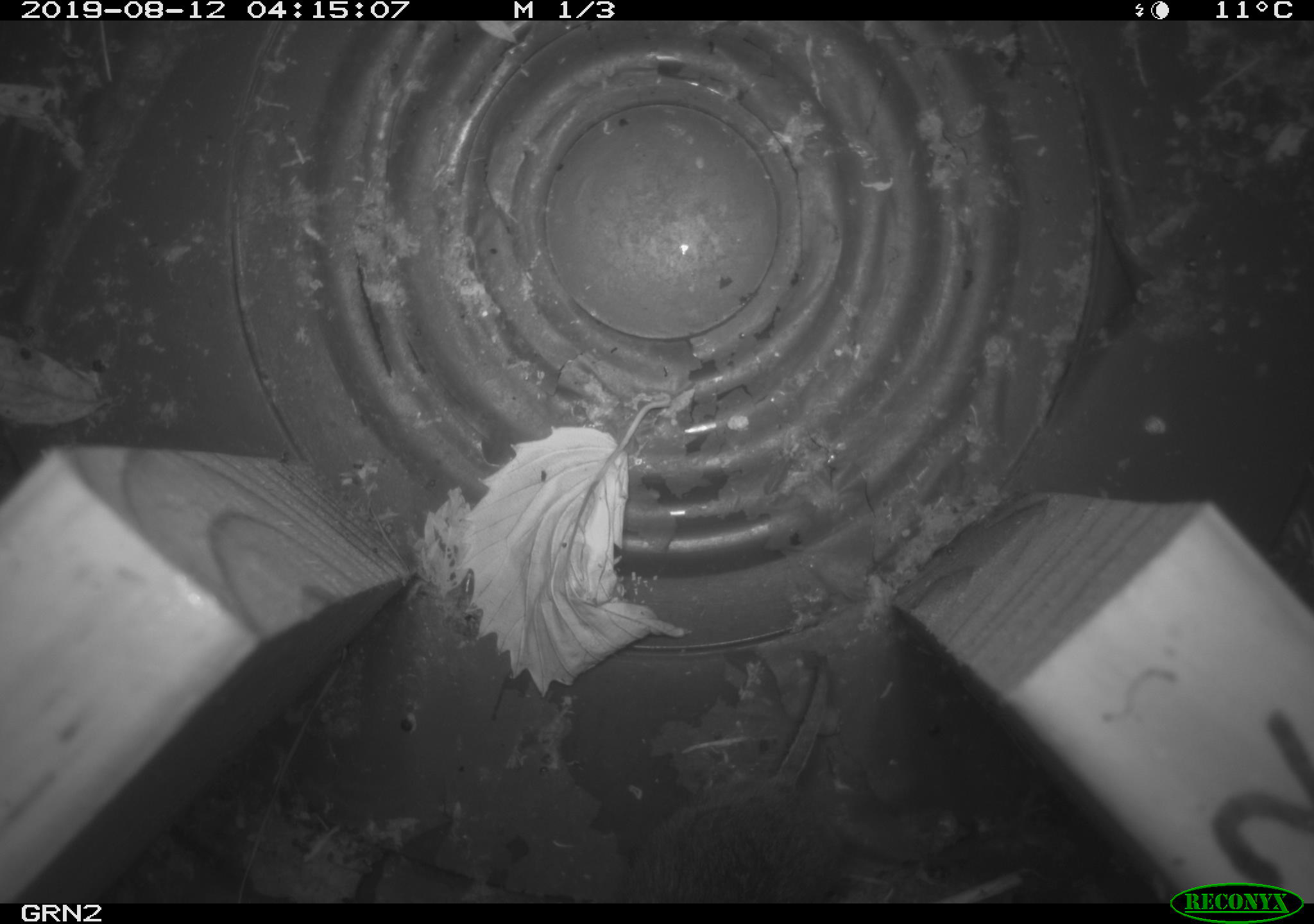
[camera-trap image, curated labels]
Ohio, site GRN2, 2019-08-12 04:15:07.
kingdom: Animalia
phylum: Chordata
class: Mammalia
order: Rodentia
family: Cricetidae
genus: Microtus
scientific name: Microtus pennsylvanicus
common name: meadow vole